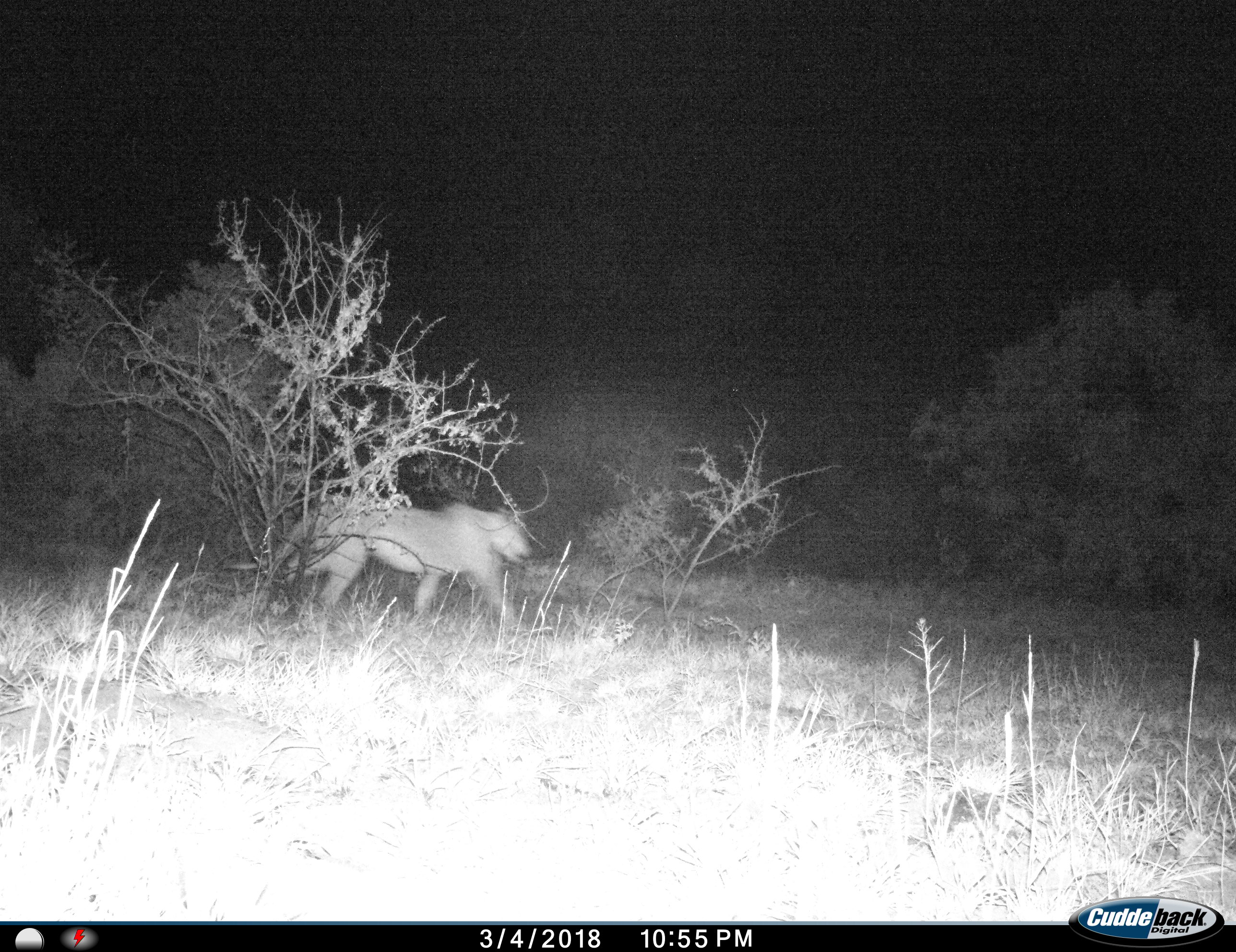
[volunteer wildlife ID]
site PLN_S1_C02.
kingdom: Animalia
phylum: Chordata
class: Mammalia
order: Carnivora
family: Felidae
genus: Panthera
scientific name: Panthera leo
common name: lion female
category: lionfemale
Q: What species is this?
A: Lionfemale (lion female) (Panthera leo).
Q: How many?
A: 1.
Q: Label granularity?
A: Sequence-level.